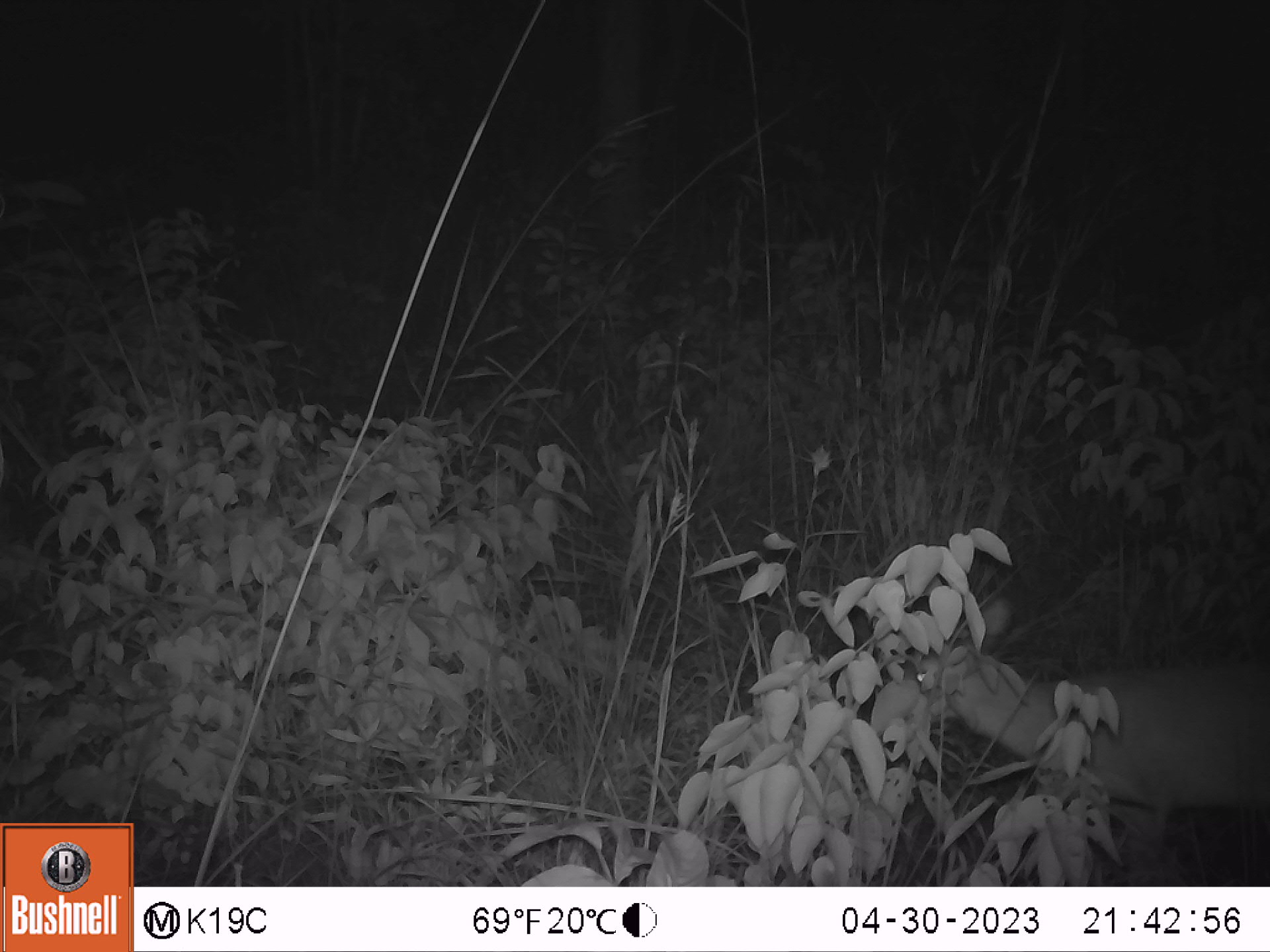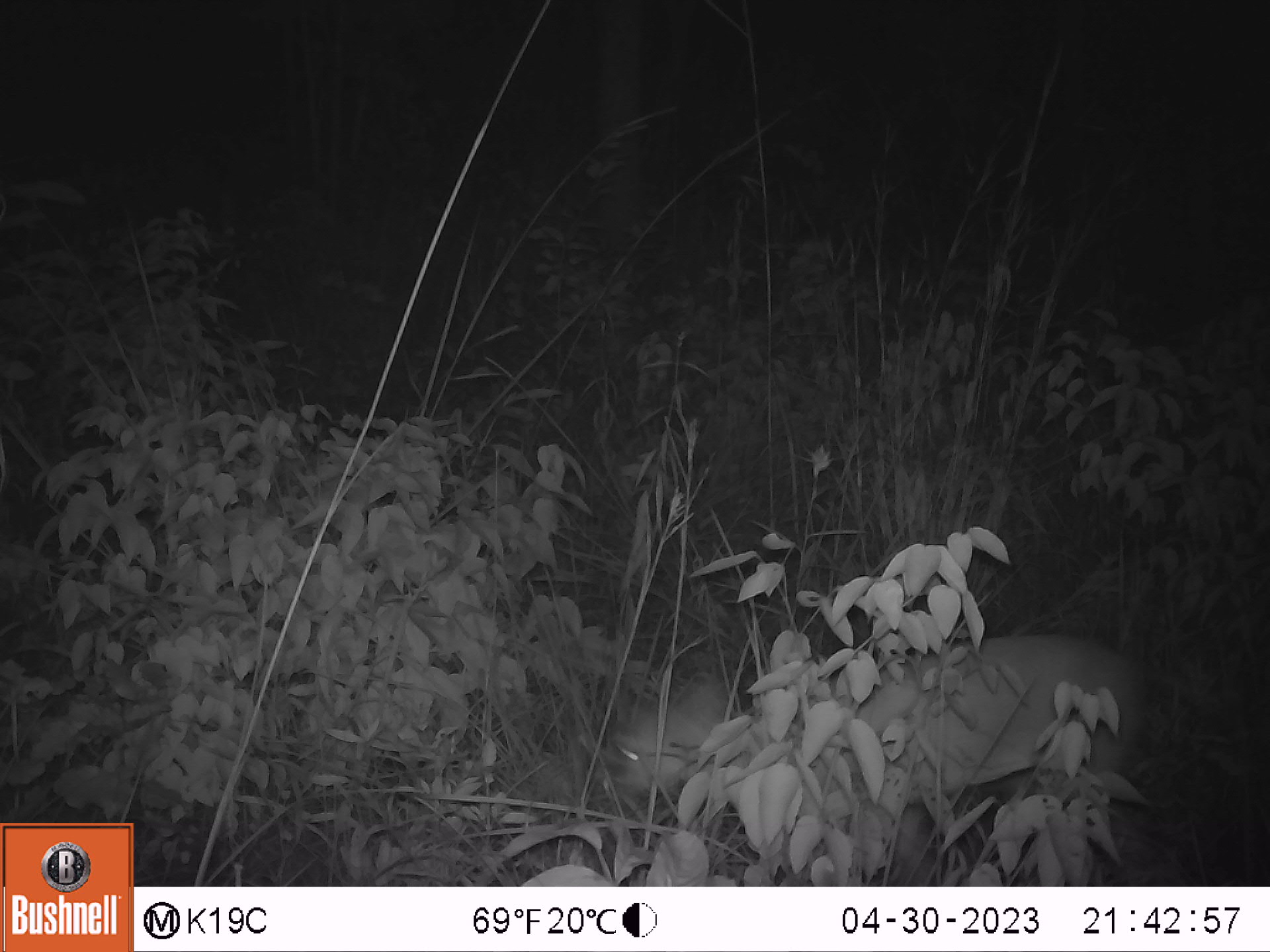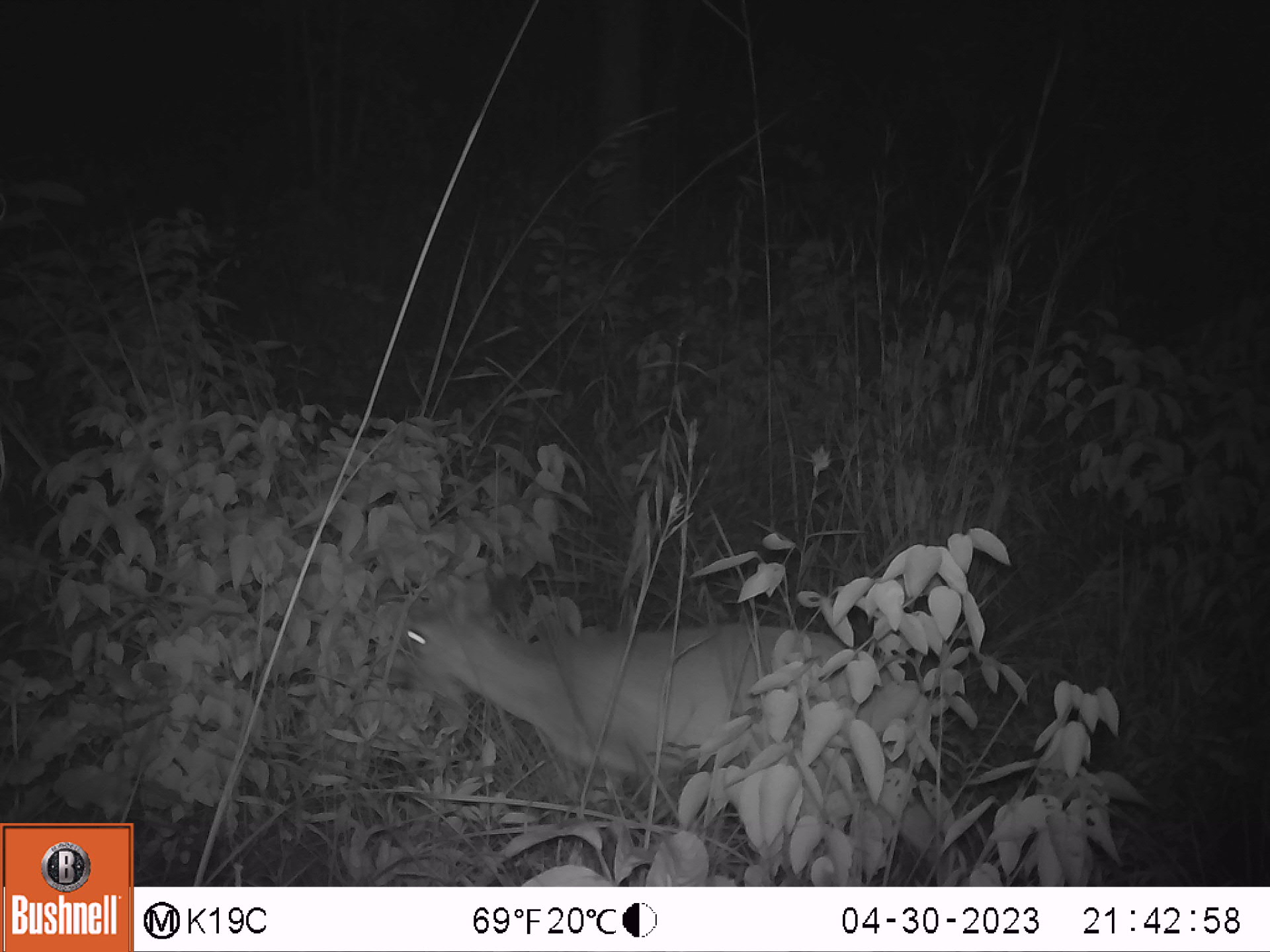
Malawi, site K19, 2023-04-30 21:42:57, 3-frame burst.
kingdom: Animalia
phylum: Chordata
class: Mammalia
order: Artiodactyla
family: Bovidae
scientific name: Antilopinae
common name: small antelope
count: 1